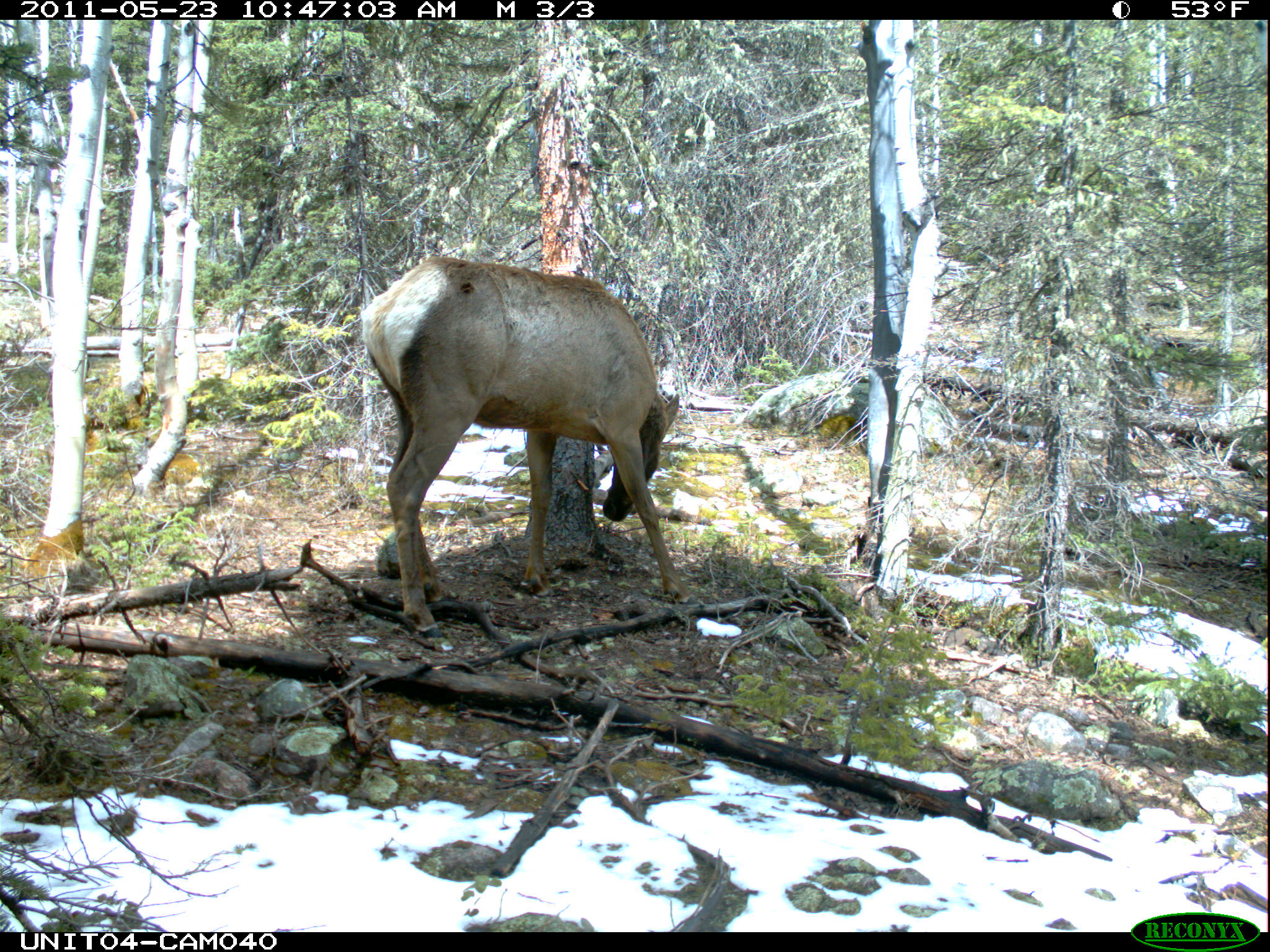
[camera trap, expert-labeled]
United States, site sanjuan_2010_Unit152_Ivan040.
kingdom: Animalia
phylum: Chordata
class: Mammalia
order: Artiodactyla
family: Cervidae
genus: Cervus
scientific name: Cervus elaphus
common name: red deer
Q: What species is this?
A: Cervus elaphus (red deer).